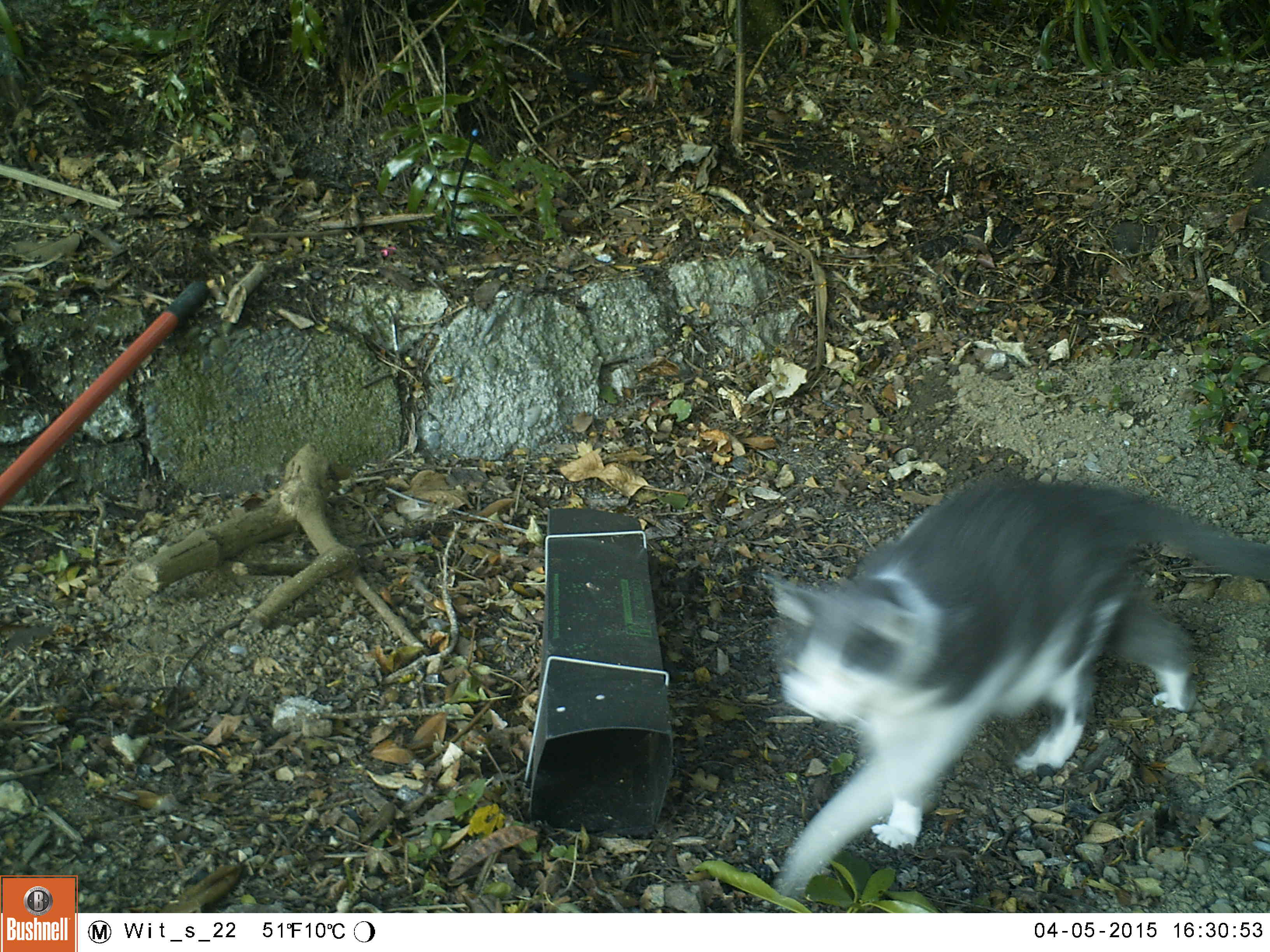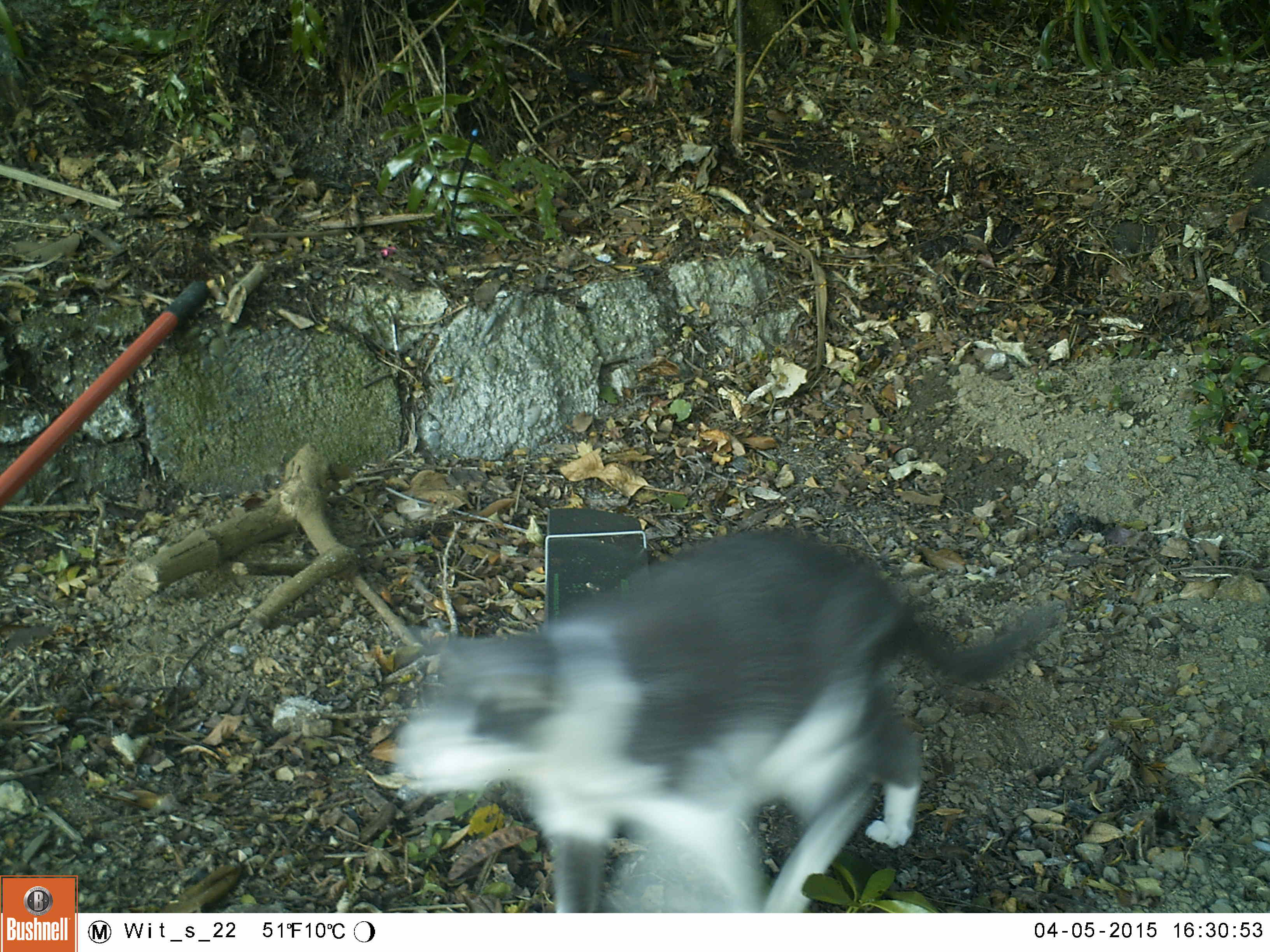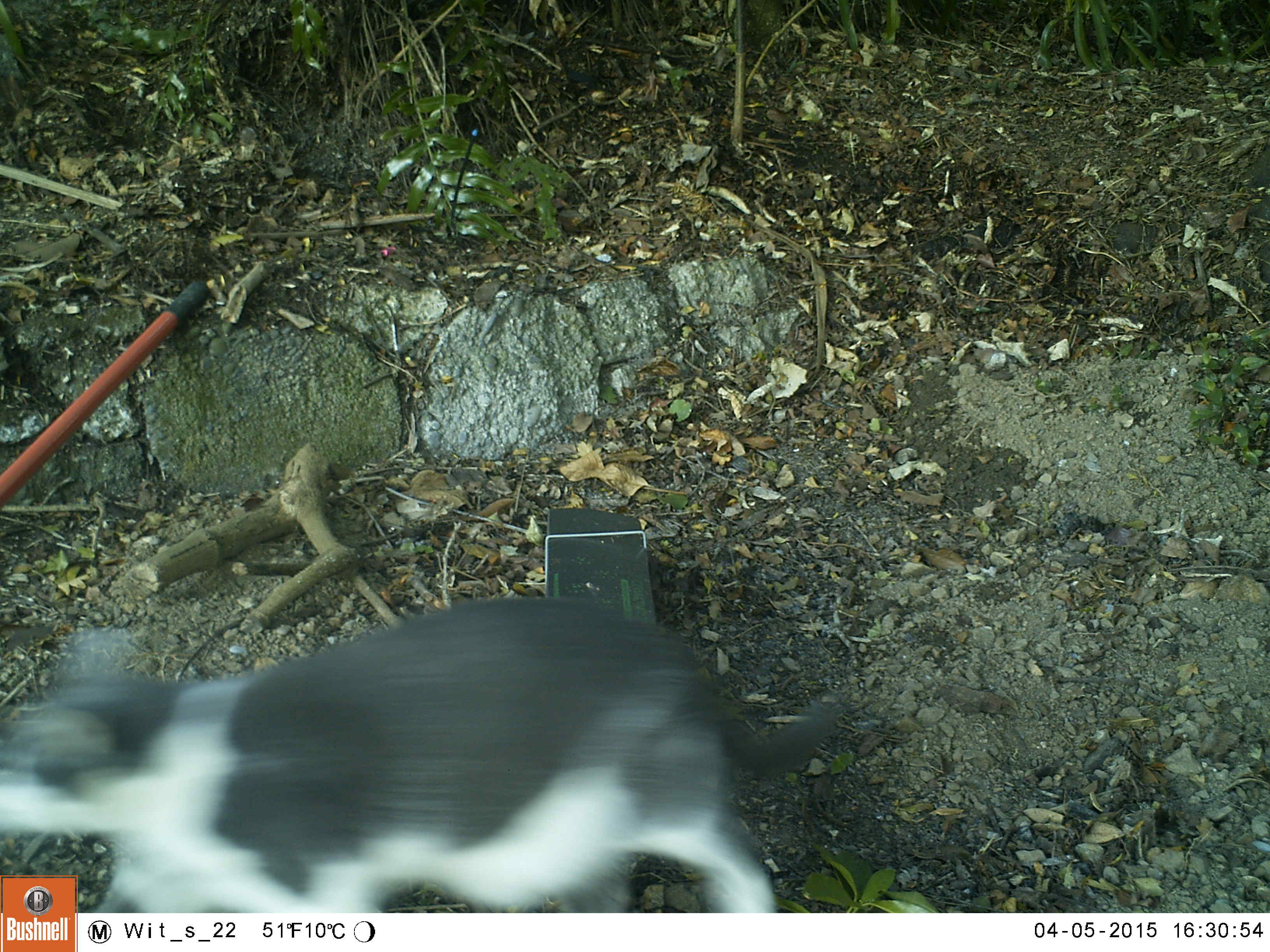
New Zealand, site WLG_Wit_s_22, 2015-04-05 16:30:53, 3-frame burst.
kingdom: Animalia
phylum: Chordata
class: Mammalia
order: Carnivora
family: Felidae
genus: Felis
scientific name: Felis catus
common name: domestic cat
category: cat